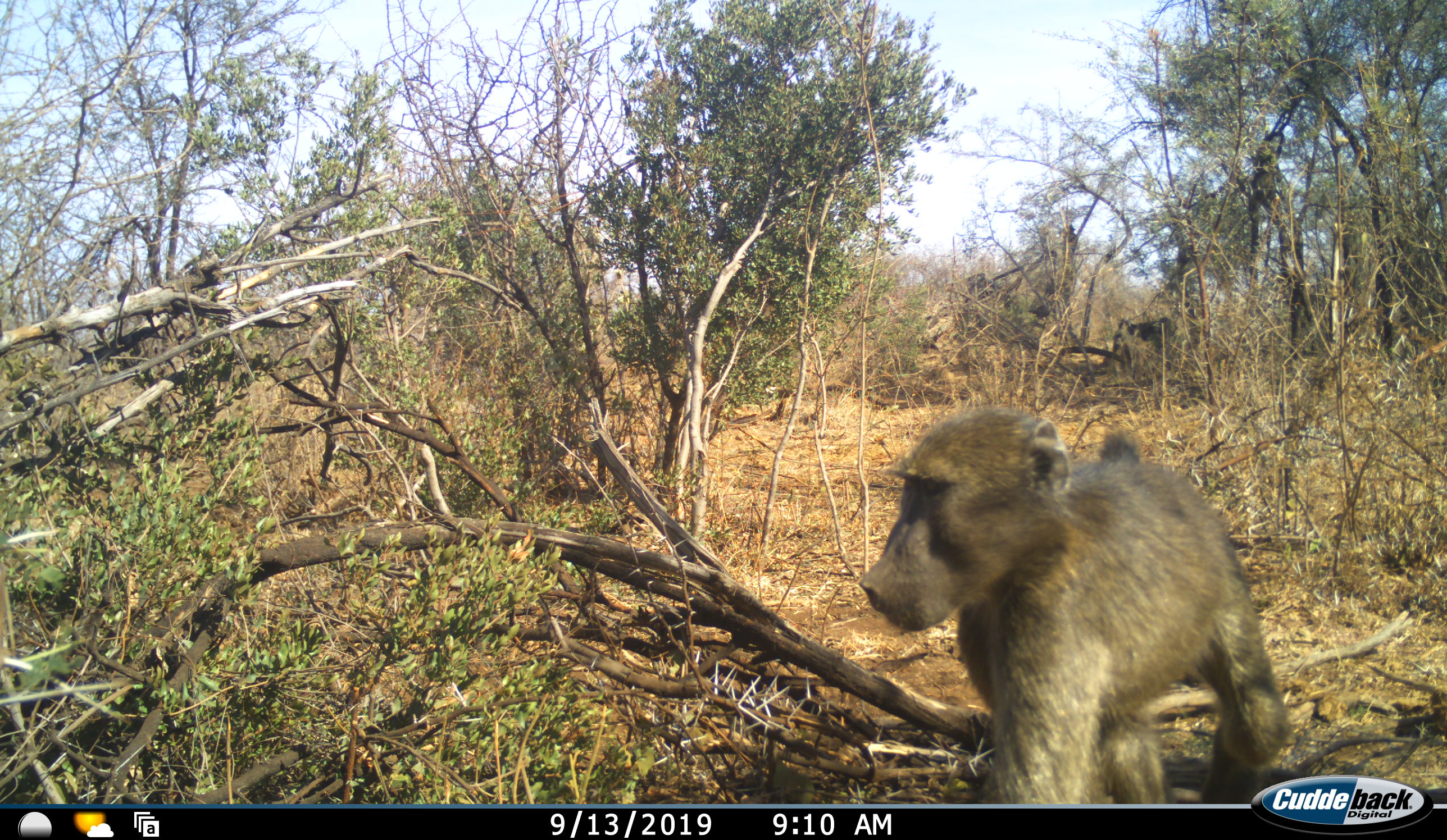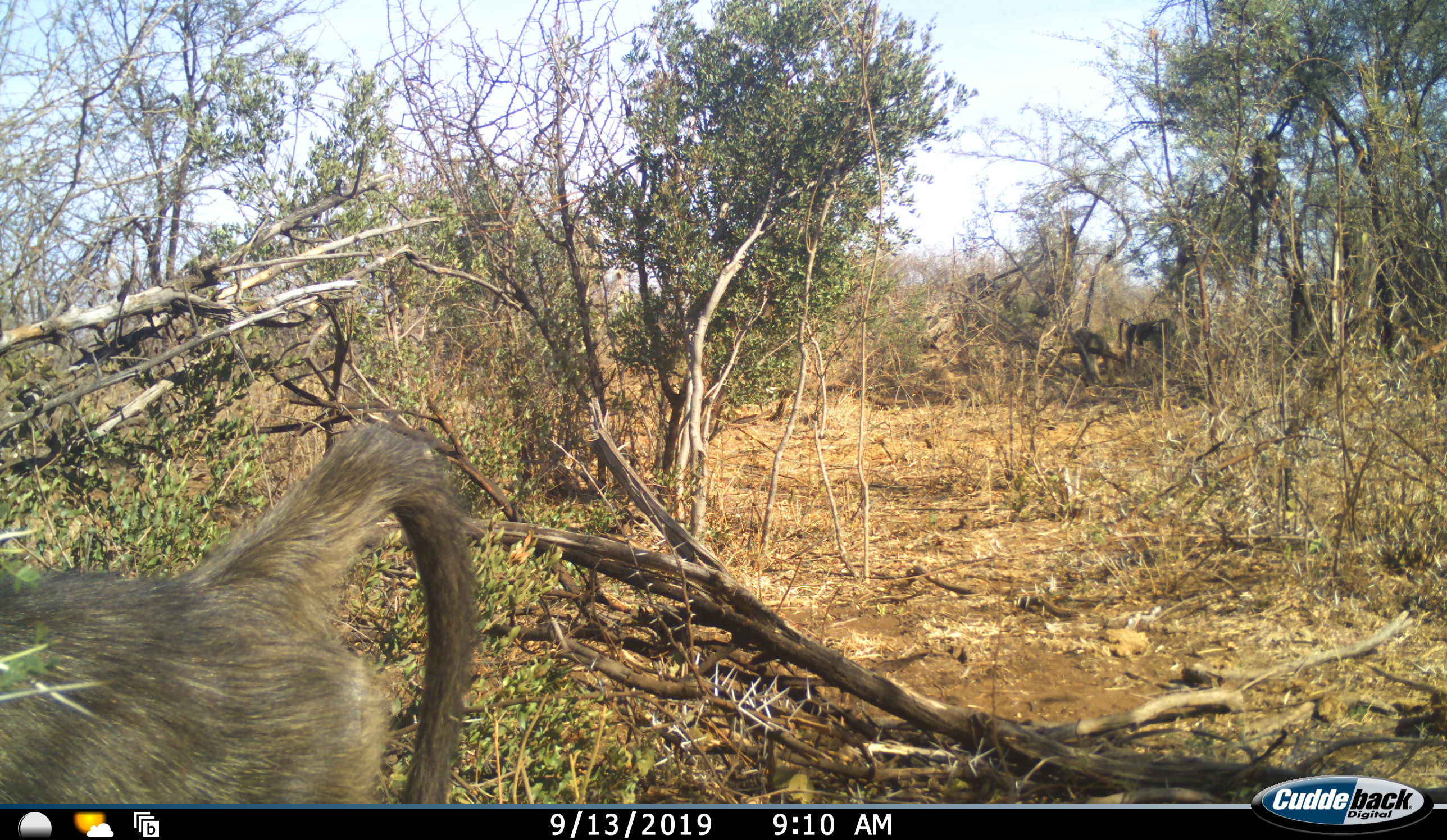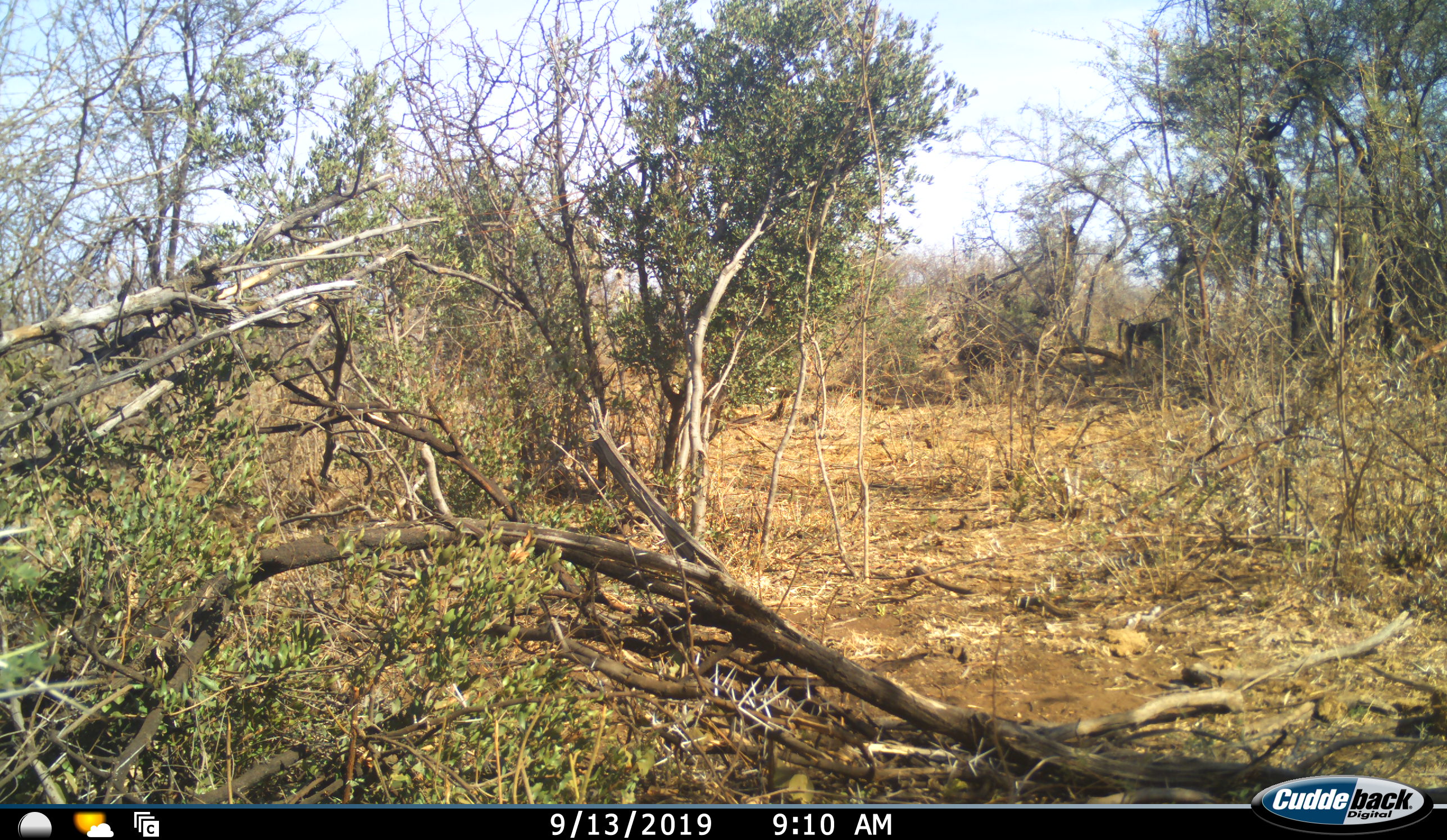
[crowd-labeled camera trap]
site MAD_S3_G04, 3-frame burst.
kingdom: Animalia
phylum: Chordata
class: Mammalia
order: Primates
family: Cercopithecidae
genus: Papio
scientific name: Papio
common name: baboon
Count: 4.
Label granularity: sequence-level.